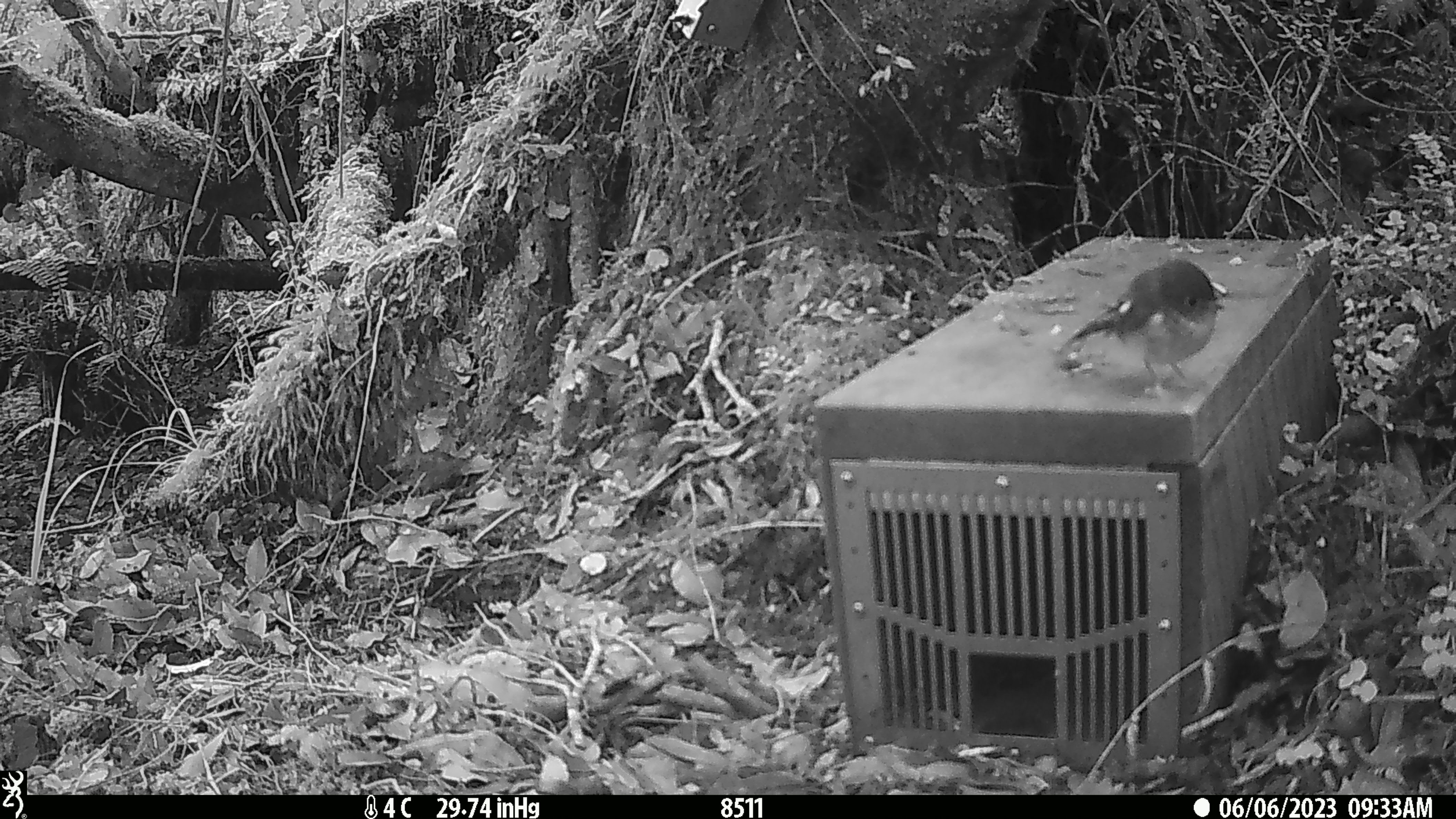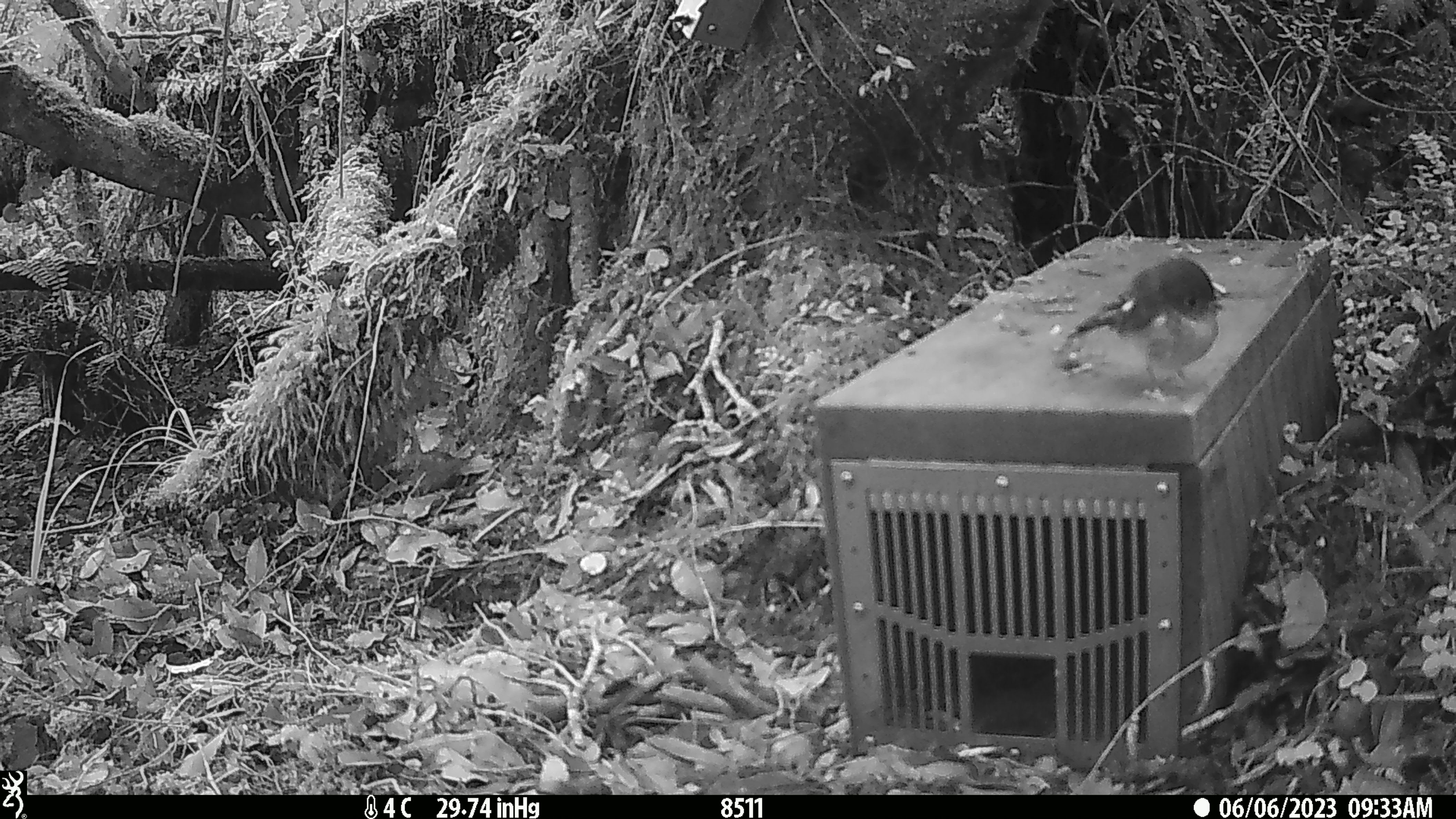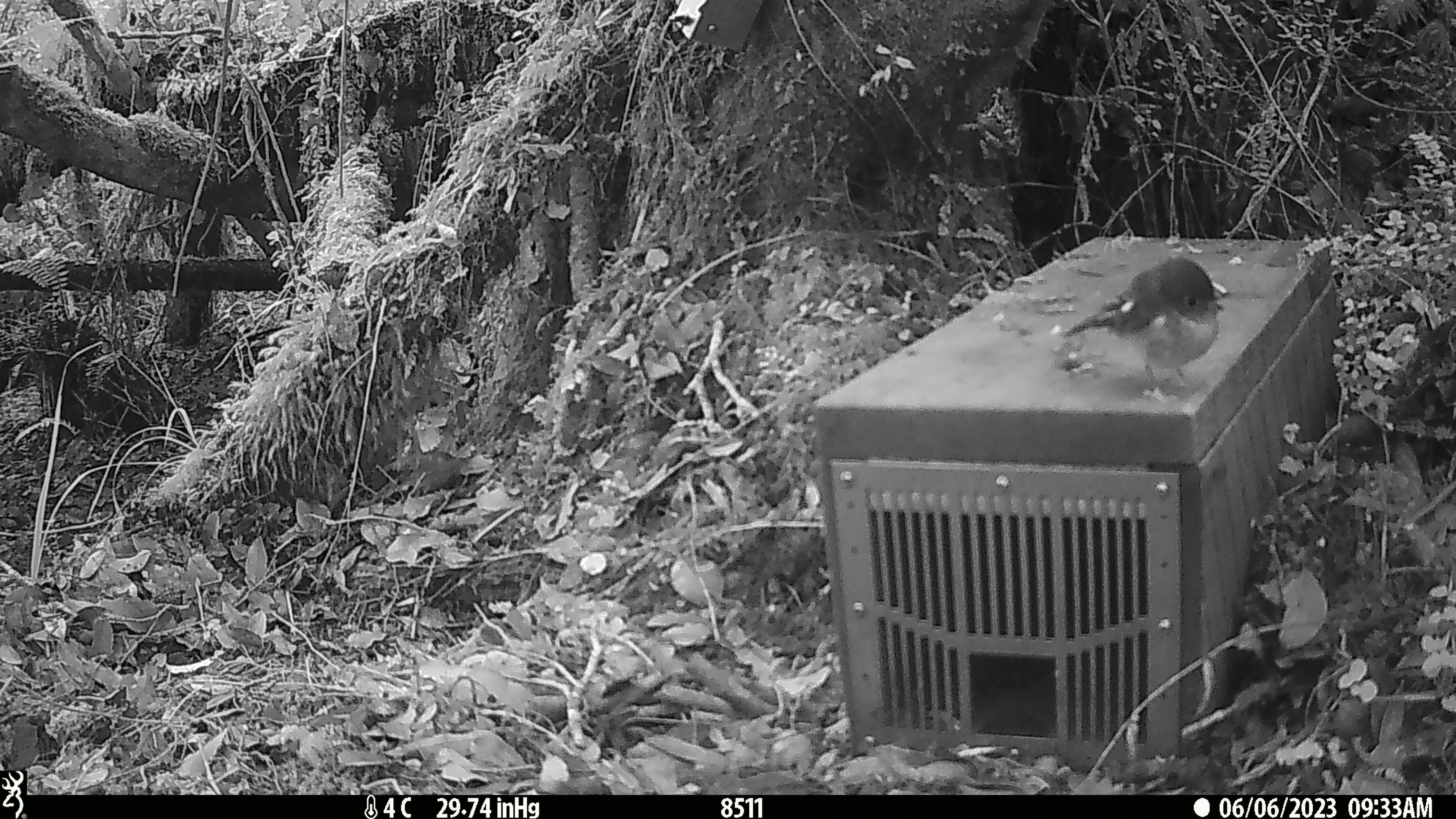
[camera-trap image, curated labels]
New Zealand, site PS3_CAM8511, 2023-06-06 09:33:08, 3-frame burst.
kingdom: Animalia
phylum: Chordata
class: Aves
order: Passeriformes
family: Petroicidae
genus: Petroica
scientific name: Petroica macrocephala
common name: tomtit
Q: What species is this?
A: Tomtit (Petroica macrocephala).